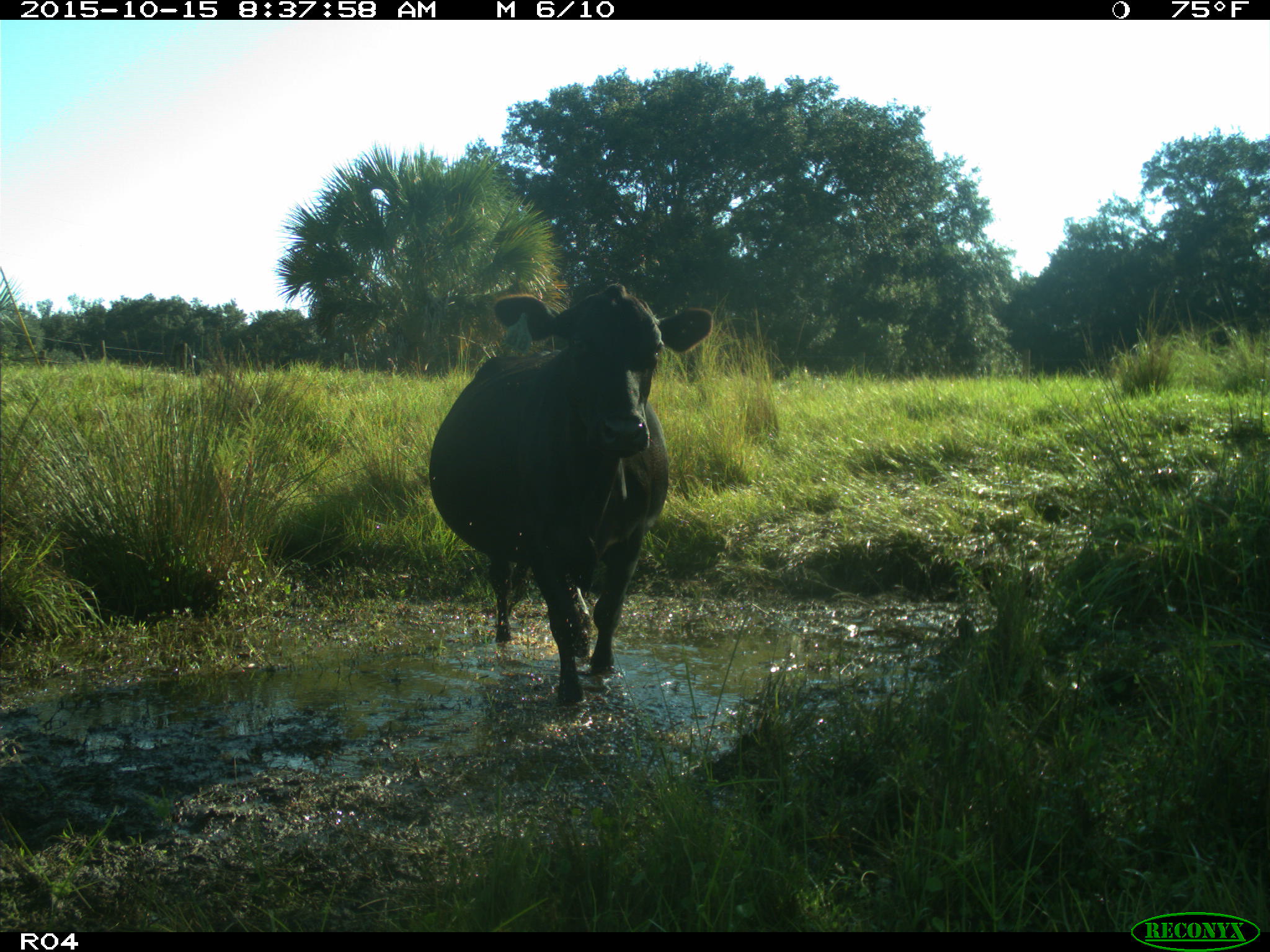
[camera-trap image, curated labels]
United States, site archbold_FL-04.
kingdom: Animalia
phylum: Chordata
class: Mammalia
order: Artiodactyla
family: Bovidae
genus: Bos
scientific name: Bos taurus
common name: domestic cow